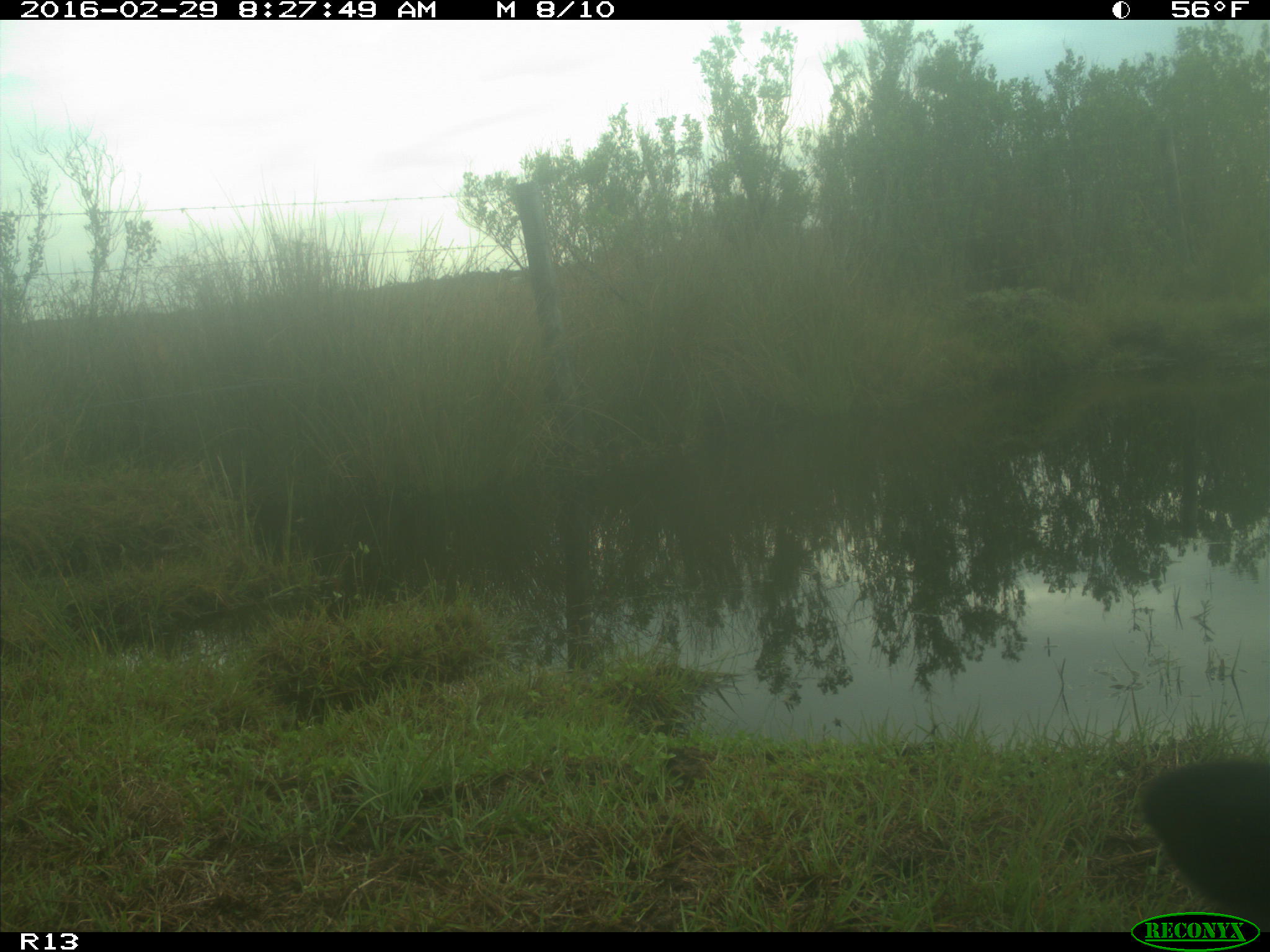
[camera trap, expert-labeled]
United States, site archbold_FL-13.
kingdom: Animalia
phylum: Chordata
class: Mammalia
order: Artiodactyla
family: Bovidae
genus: Bos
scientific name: Bos taurus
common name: domestic cow